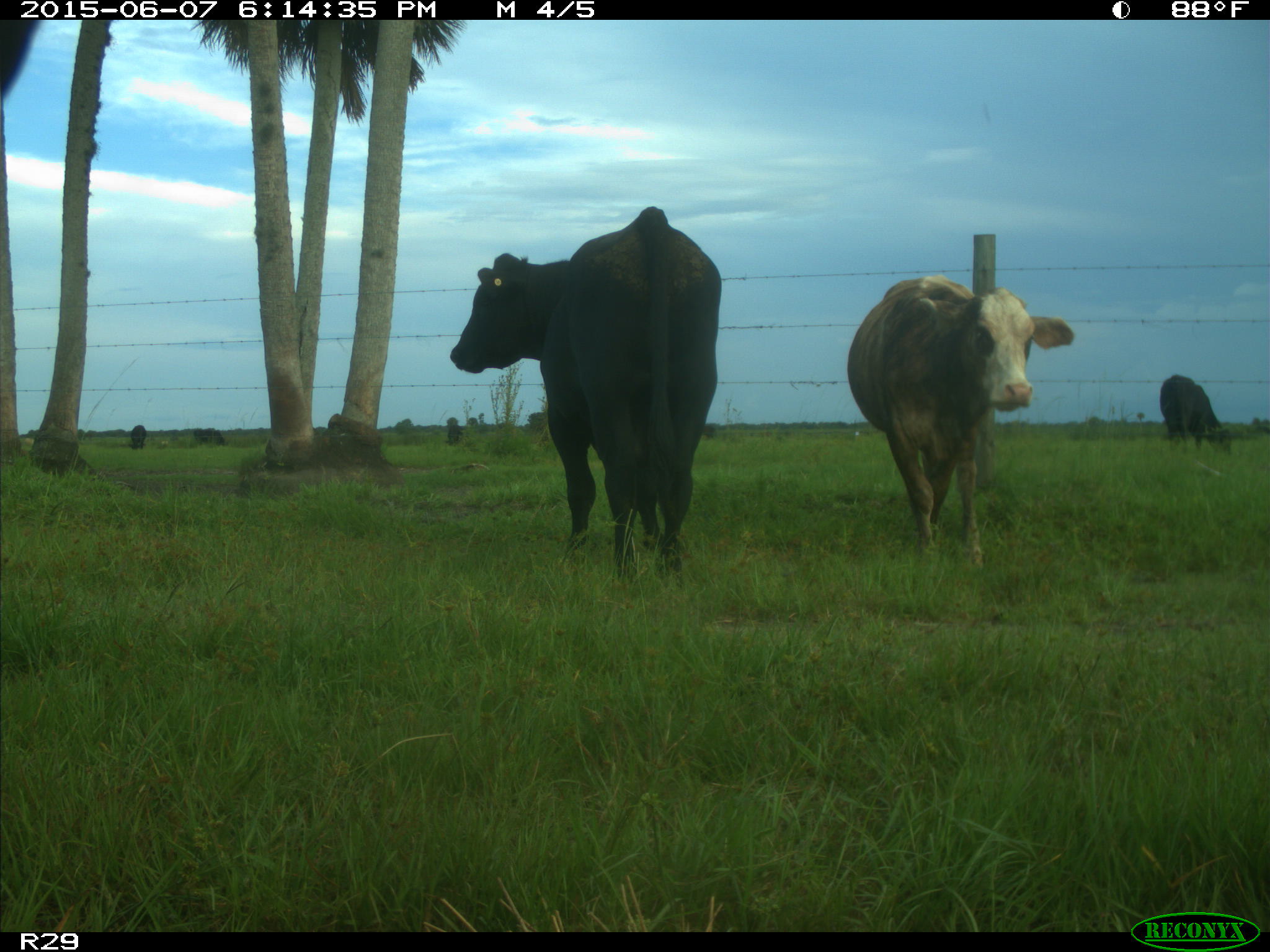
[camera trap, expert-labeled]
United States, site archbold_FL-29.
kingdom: Animalia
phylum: Chordata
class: Mammalia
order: Artiodactyla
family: Bovidae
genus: Bos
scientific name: Bos taurus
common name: domestic cow